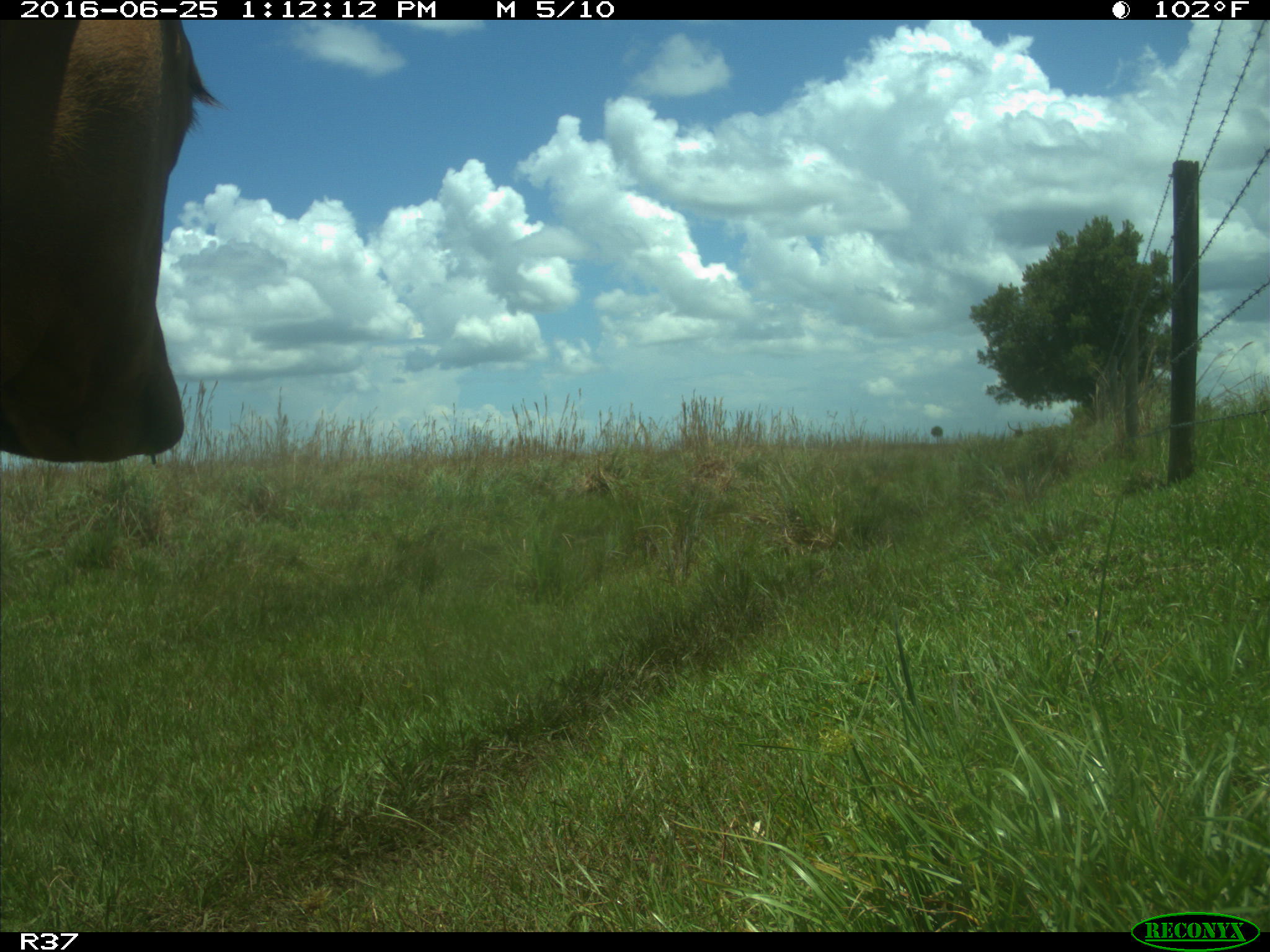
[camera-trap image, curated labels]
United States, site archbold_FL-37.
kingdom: Animalia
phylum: Chordata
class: Mammalia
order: Artiodactyla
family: Bovidae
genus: Bos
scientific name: Bos taurus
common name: domestic cow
Bos taurus (domestic cow).